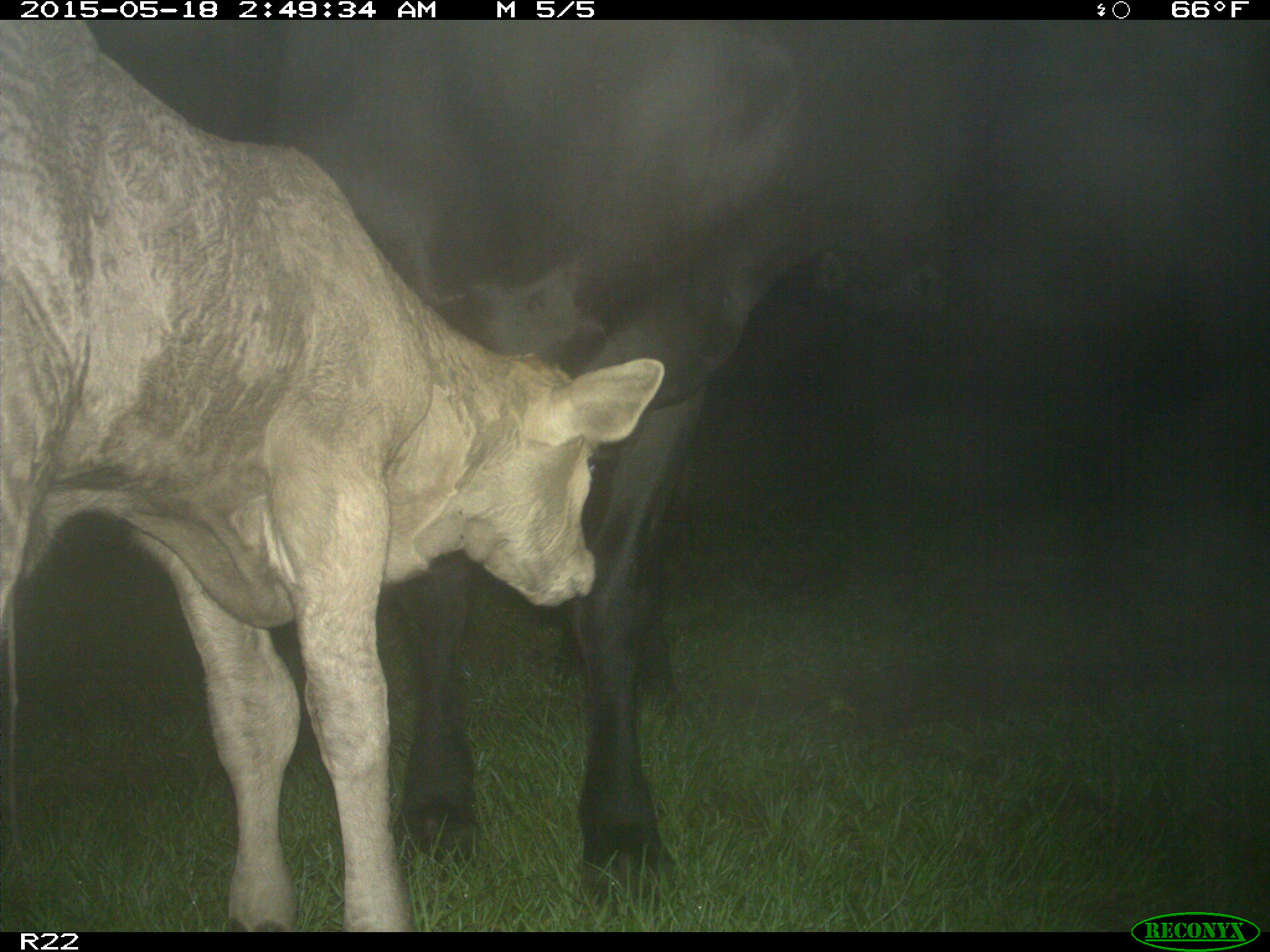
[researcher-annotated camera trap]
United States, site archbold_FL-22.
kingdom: Animalia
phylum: Chordata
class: Mammalia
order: Artiodactyla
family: Bovidae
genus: Bos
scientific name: Bos taurus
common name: domestic cow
Bos taurus (domestic cow).